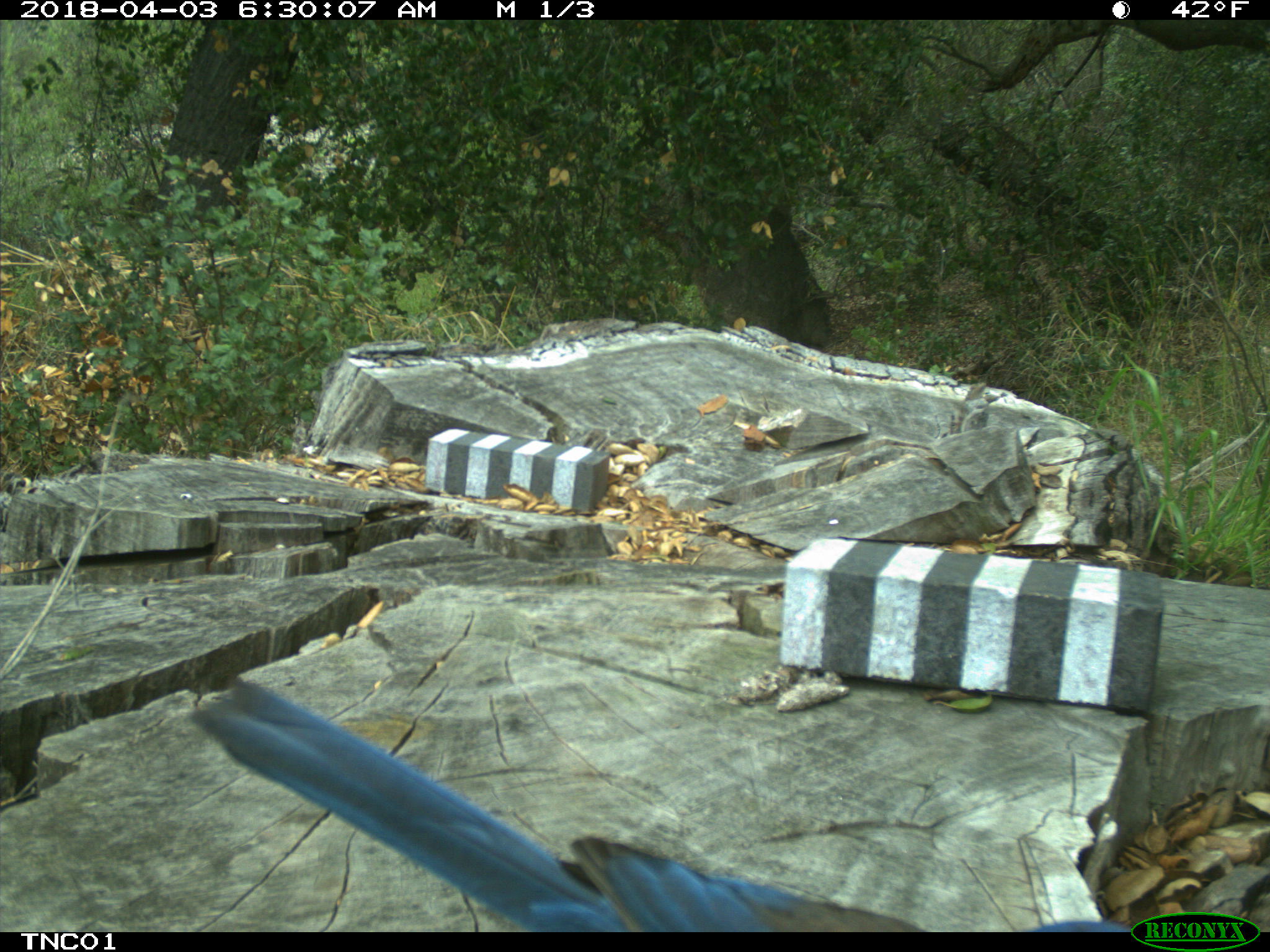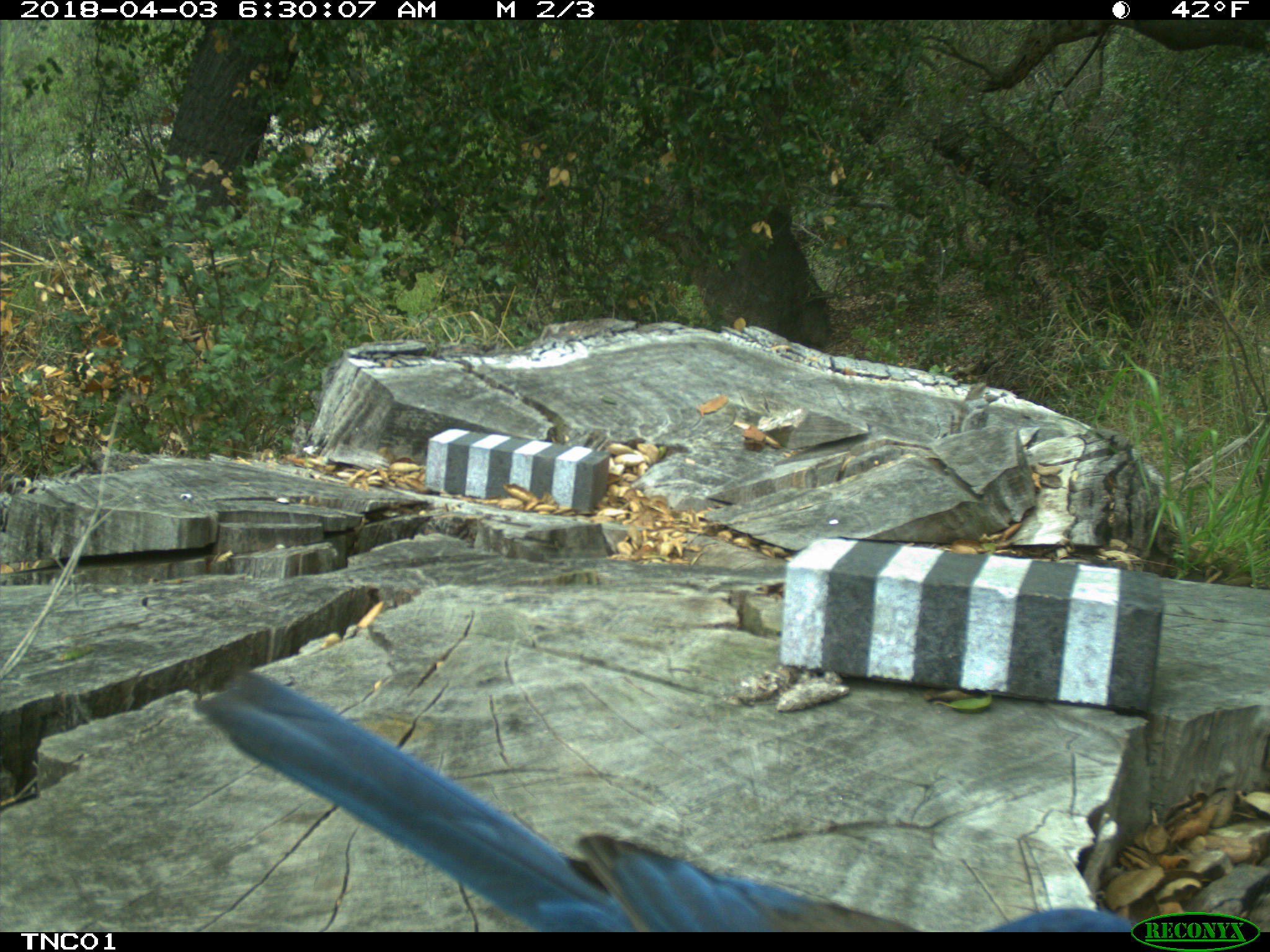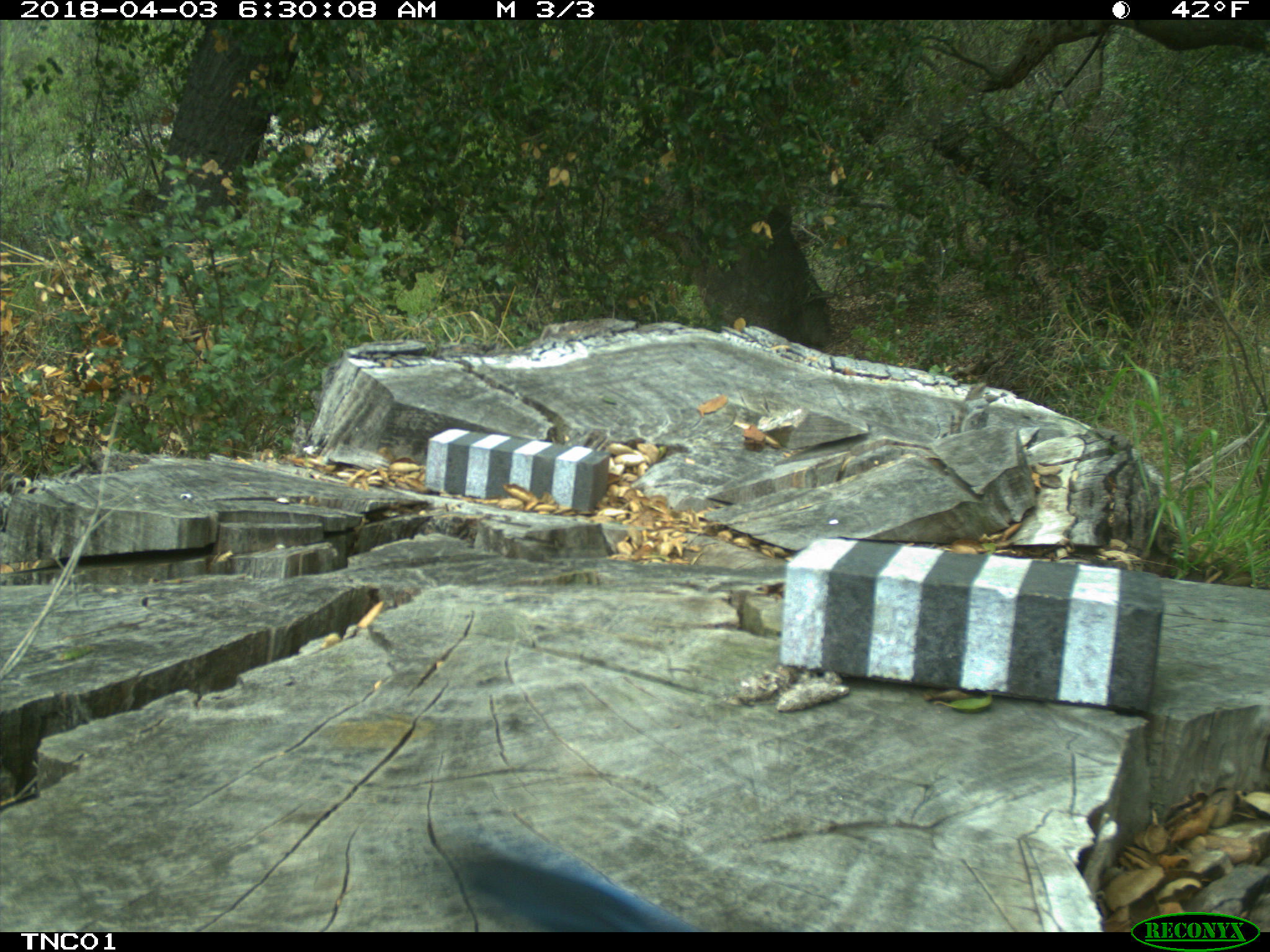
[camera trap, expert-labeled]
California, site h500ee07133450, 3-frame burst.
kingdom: Animalia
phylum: Chordata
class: Aves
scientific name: Aves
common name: bird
Bird (Aves).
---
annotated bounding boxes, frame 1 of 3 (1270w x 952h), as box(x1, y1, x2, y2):
bird: box(182, 672, 1132, 932)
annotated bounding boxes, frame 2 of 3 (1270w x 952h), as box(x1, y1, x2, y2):
bird: box(192, 671, 1135, 932)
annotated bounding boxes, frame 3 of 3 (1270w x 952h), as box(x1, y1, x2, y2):
bird: box(450, 850, 703, 932)